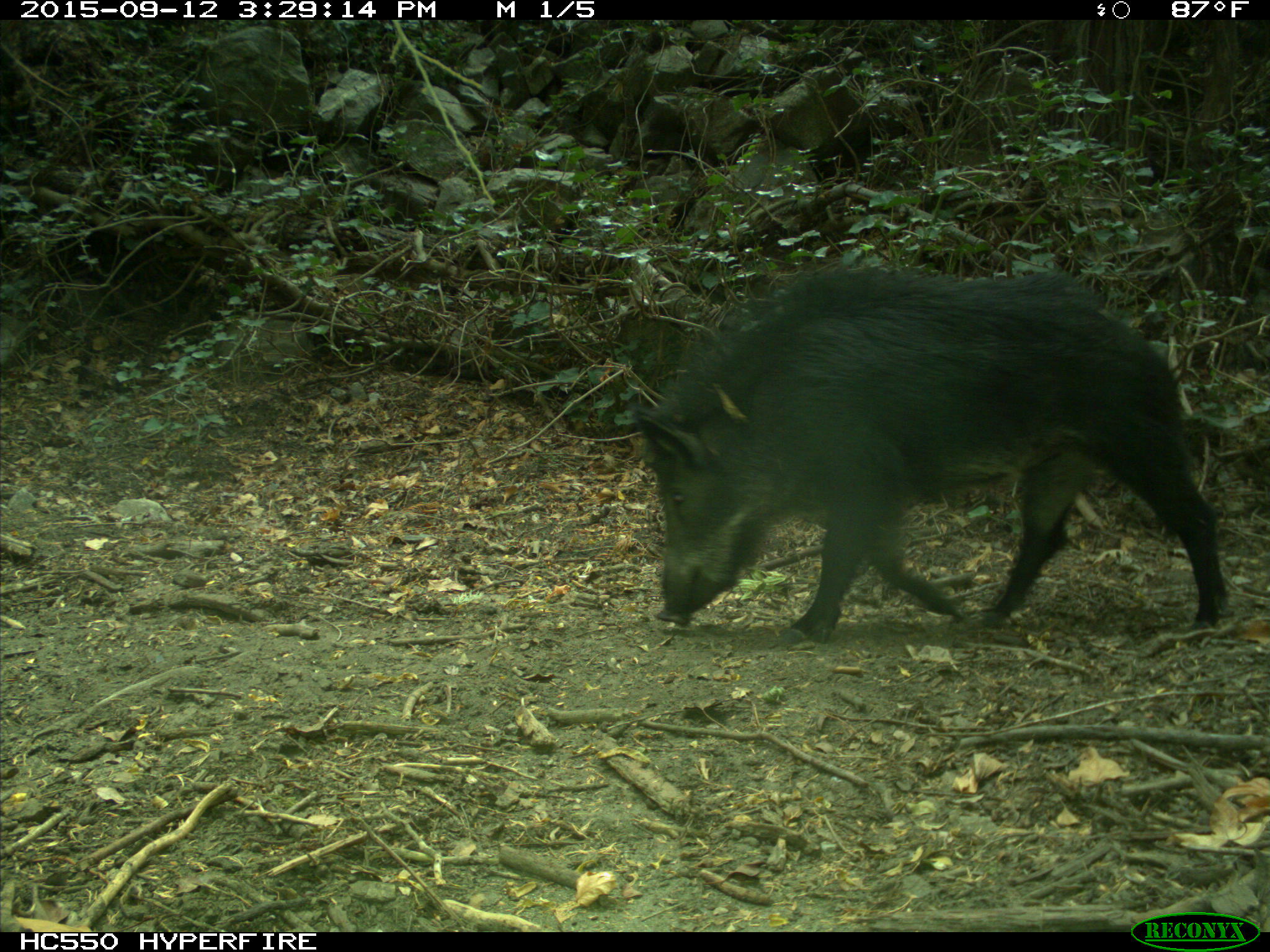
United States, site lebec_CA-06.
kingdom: Animalia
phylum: Chordata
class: Mammalia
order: Artiodactyla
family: Suidae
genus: Sus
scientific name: Sus scrofa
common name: wild boar